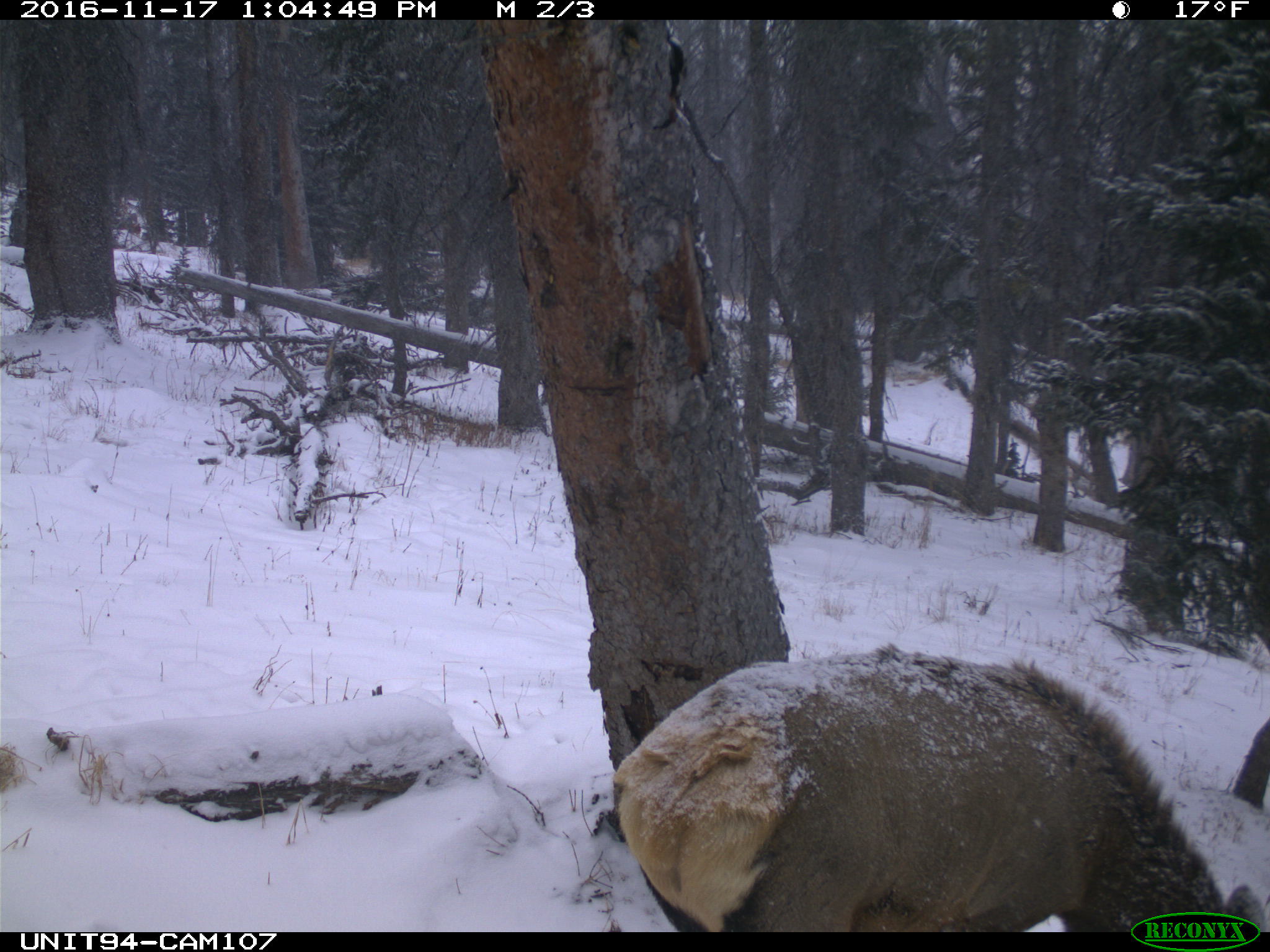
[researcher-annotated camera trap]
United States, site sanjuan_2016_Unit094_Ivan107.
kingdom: Animalia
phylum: Chordata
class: Mammalia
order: Artiodactyla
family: Cervidae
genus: Cervus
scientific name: Cervus elaphus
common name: red deer